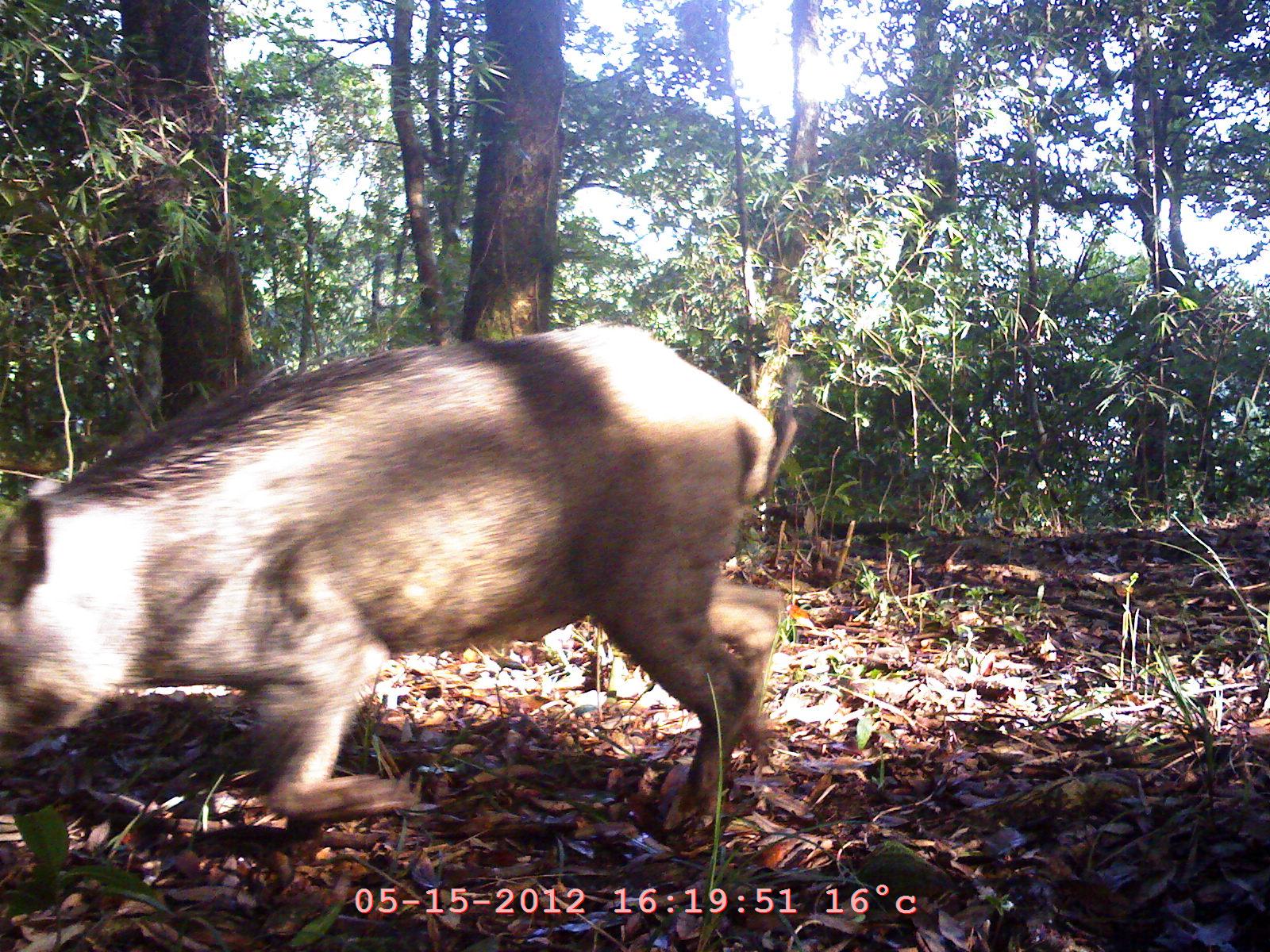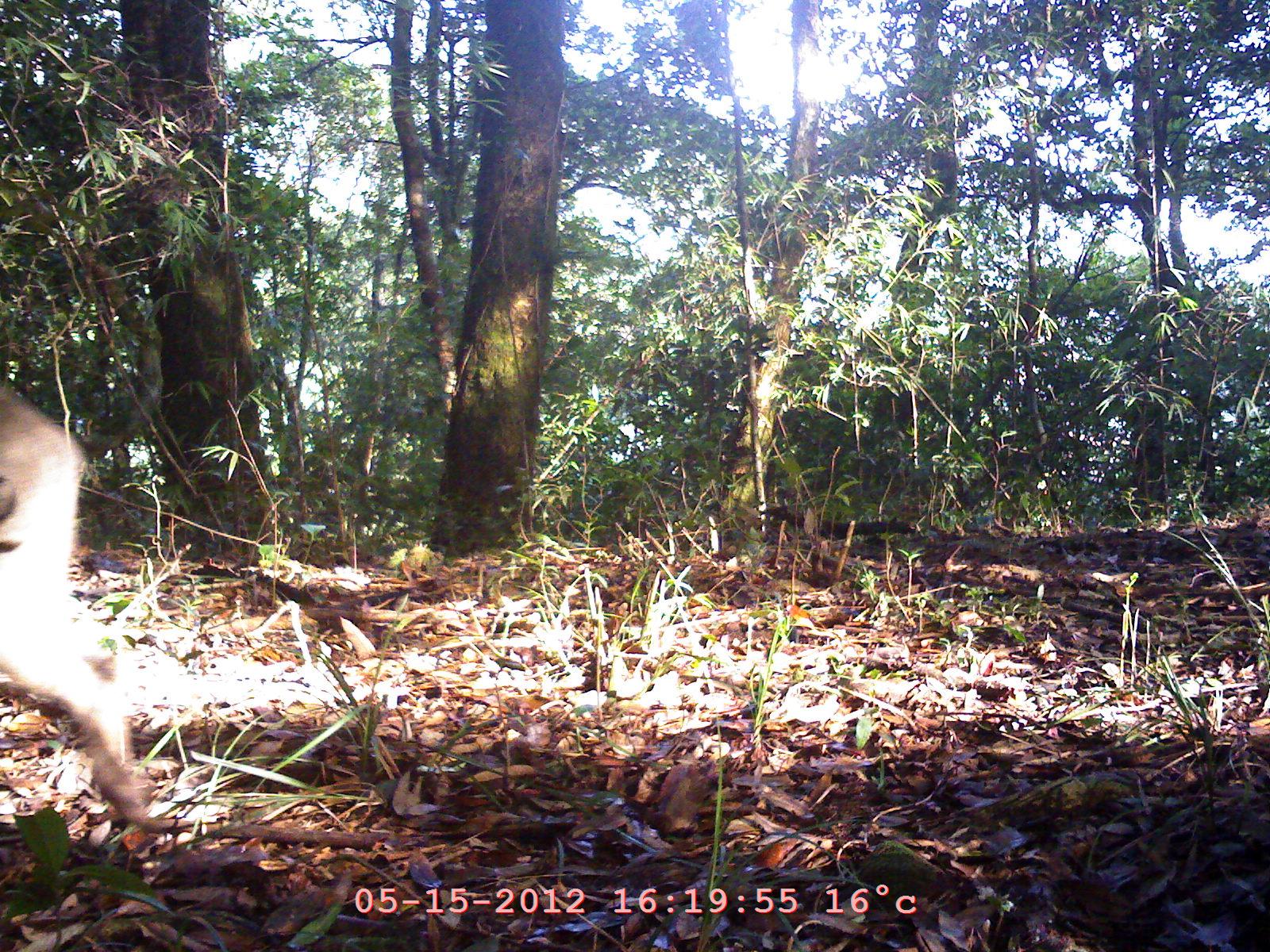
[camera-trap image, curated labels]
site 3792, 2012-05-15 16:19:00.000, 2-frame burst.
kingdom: Animalia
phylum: Chordata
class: Mammalia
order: Artiodactyla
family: Suidae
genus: Sus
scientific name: Sus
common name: pigs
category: sus sp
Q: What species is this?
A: Sus sp (pigs) (Sus).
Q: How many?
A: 1.